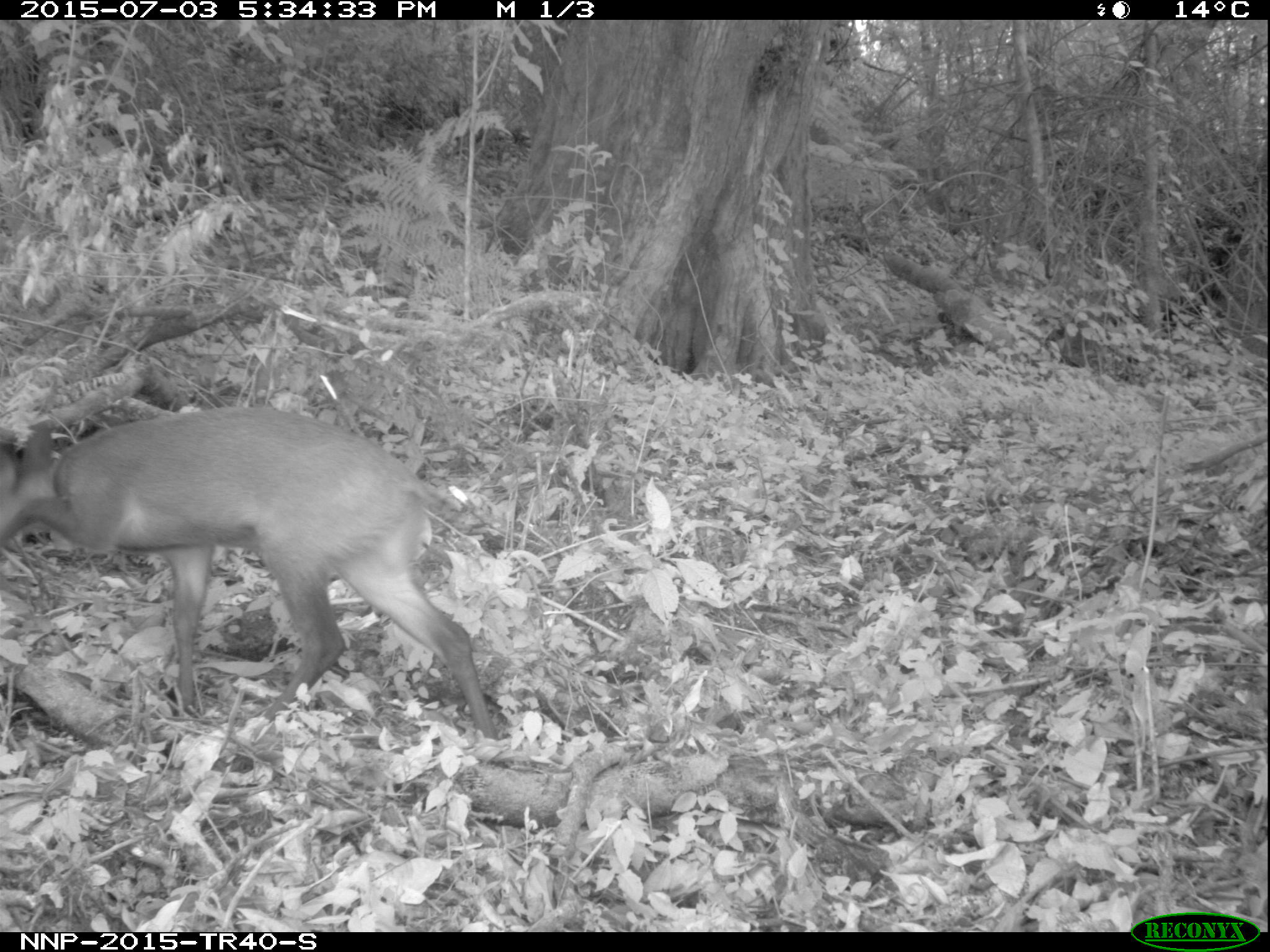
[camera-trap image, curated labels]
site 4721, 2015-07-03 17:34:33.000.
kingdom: Animalia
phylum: Chordata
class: Mammalia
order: Artiodactyla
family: Bovidae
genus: Cephalophus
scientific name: Cephalophus nigrifrons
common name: black-fronted duiker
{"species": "Cephalophus nigrifrons (black-fronted duiker)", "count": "1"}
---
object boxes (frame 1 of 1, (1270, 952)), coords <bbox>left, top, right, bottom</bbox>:
cephalophus nigrifrons: <bbox>0, 406, 502, 741</bbox>